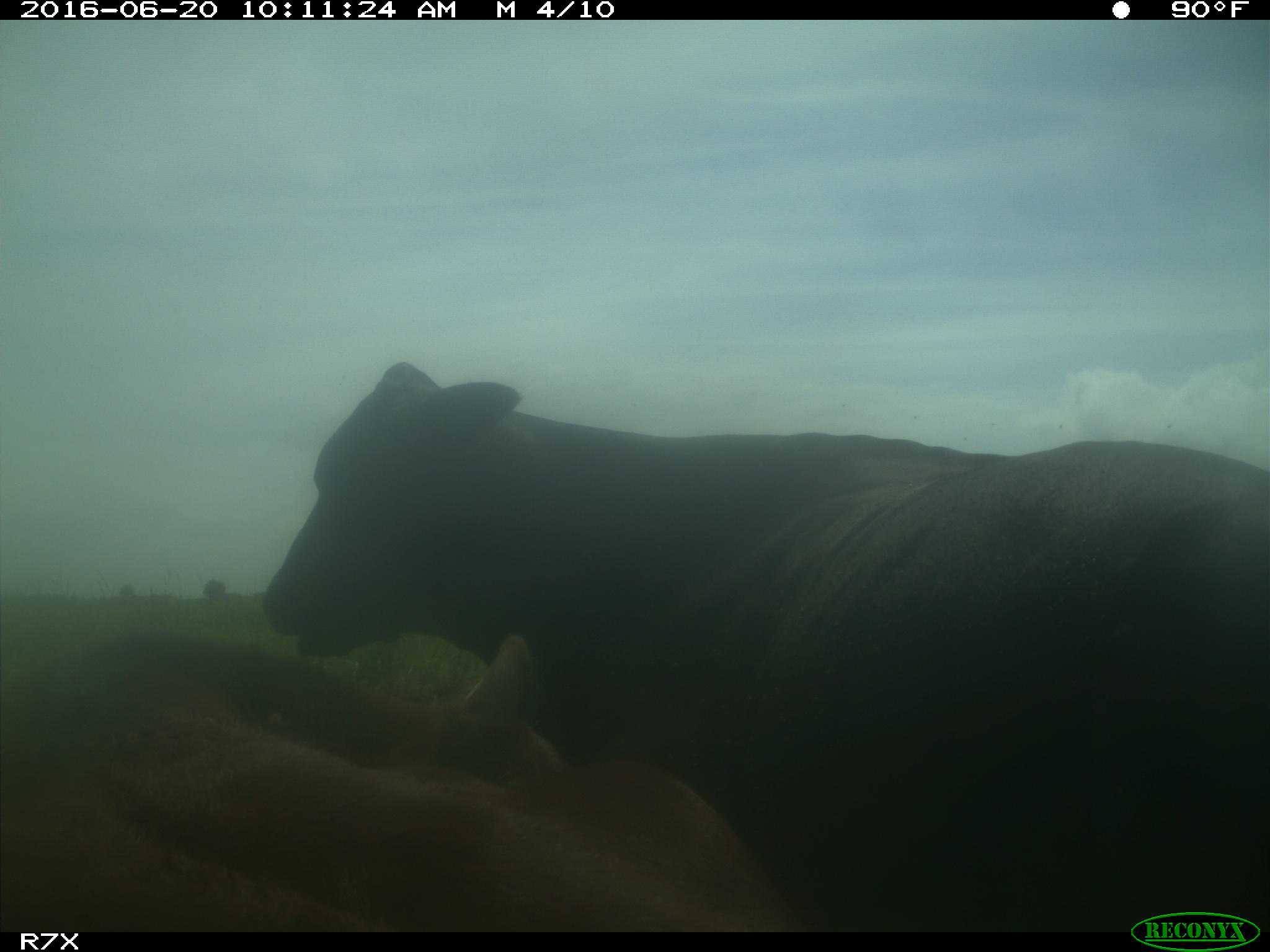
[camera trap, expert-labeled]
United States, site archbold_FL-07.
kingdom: Animalia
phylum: Chordata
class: Mammalia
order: Artiodactyla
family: Bovidae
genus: Bos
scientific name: Bos taurus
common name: domestic cow